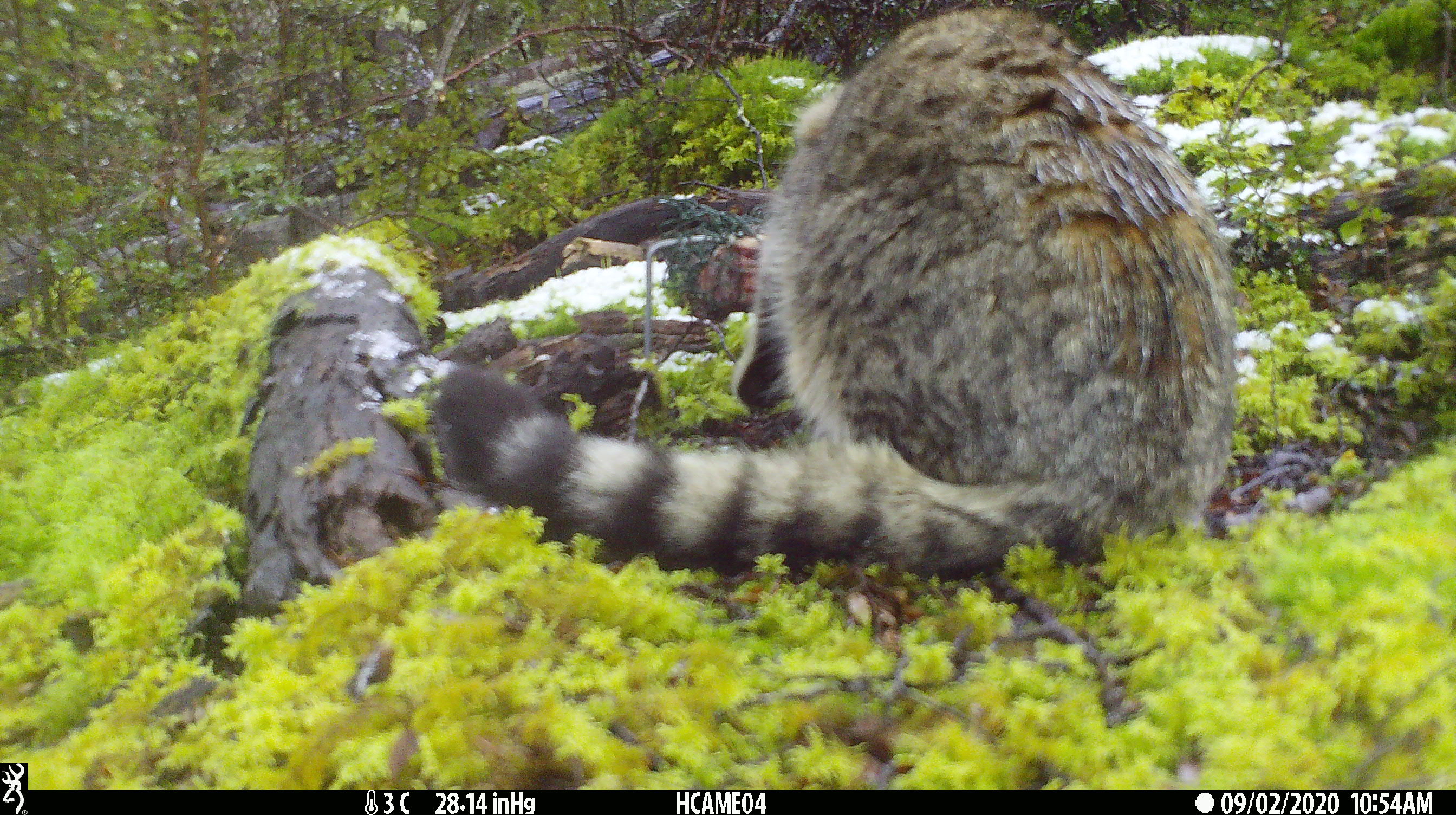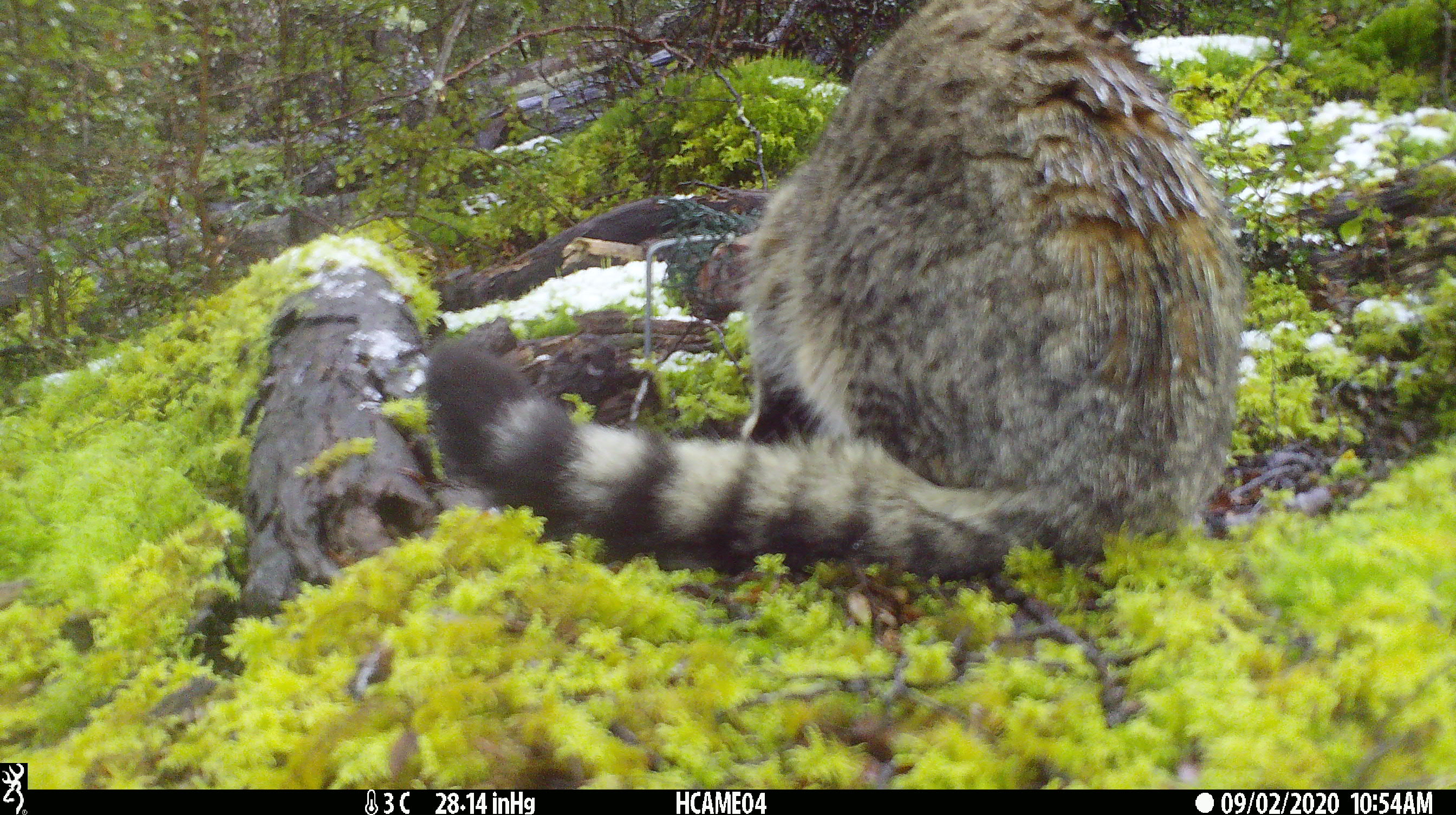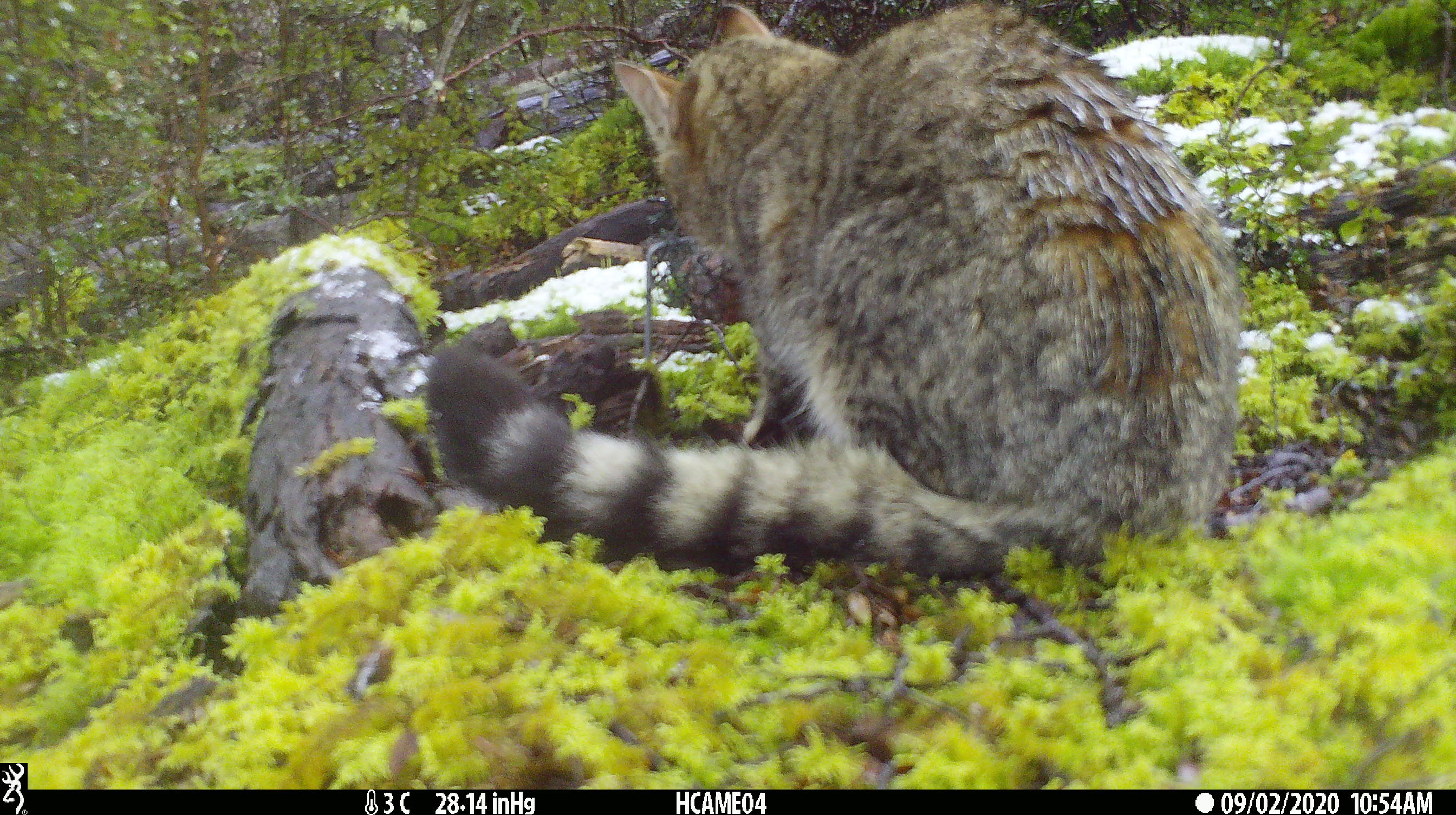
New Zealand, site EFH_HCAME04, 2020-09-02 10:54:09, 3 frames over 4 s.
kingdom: Animalia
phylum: Chordata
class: Mammalia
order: Carnivora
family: Felidae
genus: Felis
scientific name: Felis catus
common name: domestic cat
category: cat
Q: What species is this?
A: Cat (domestic cat) (Felis catus).